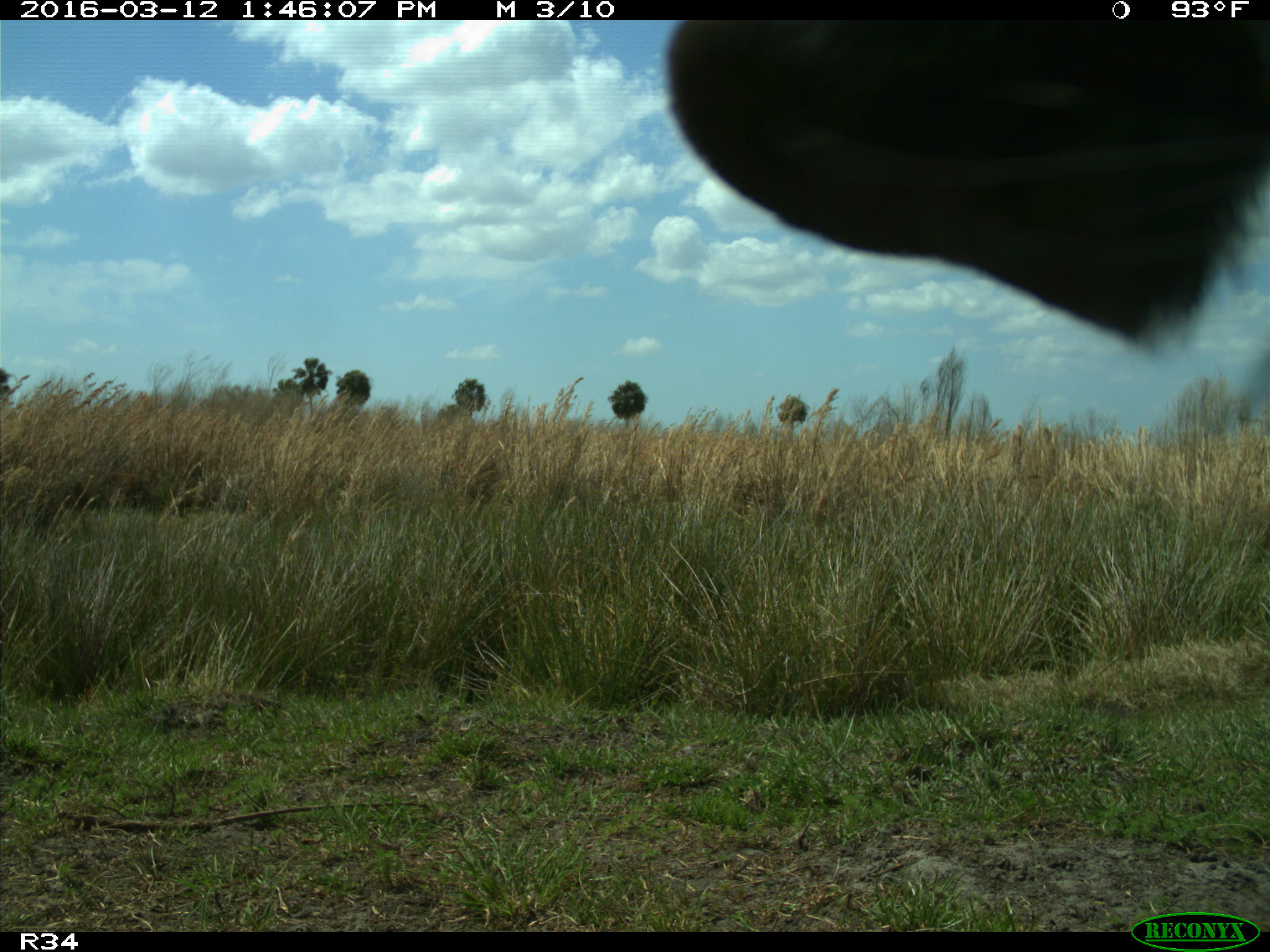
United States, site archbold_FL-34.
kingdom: Animalia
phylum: Chordata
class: Mammalia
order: Artiodactyla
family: Bovidae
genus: Bos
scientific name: Bos taurus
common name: domestic cow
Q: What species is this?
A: Bos taurus (domestic cow).